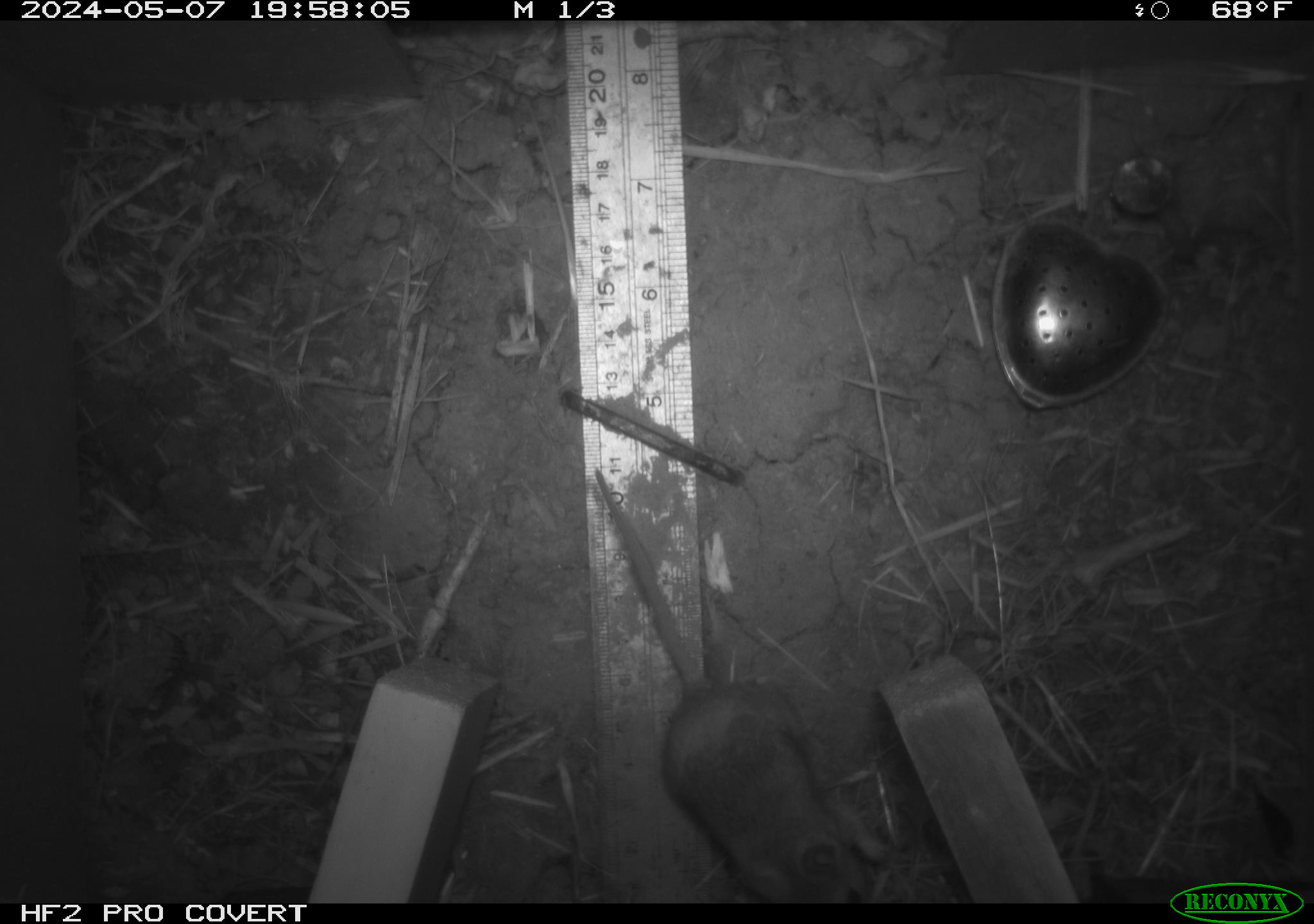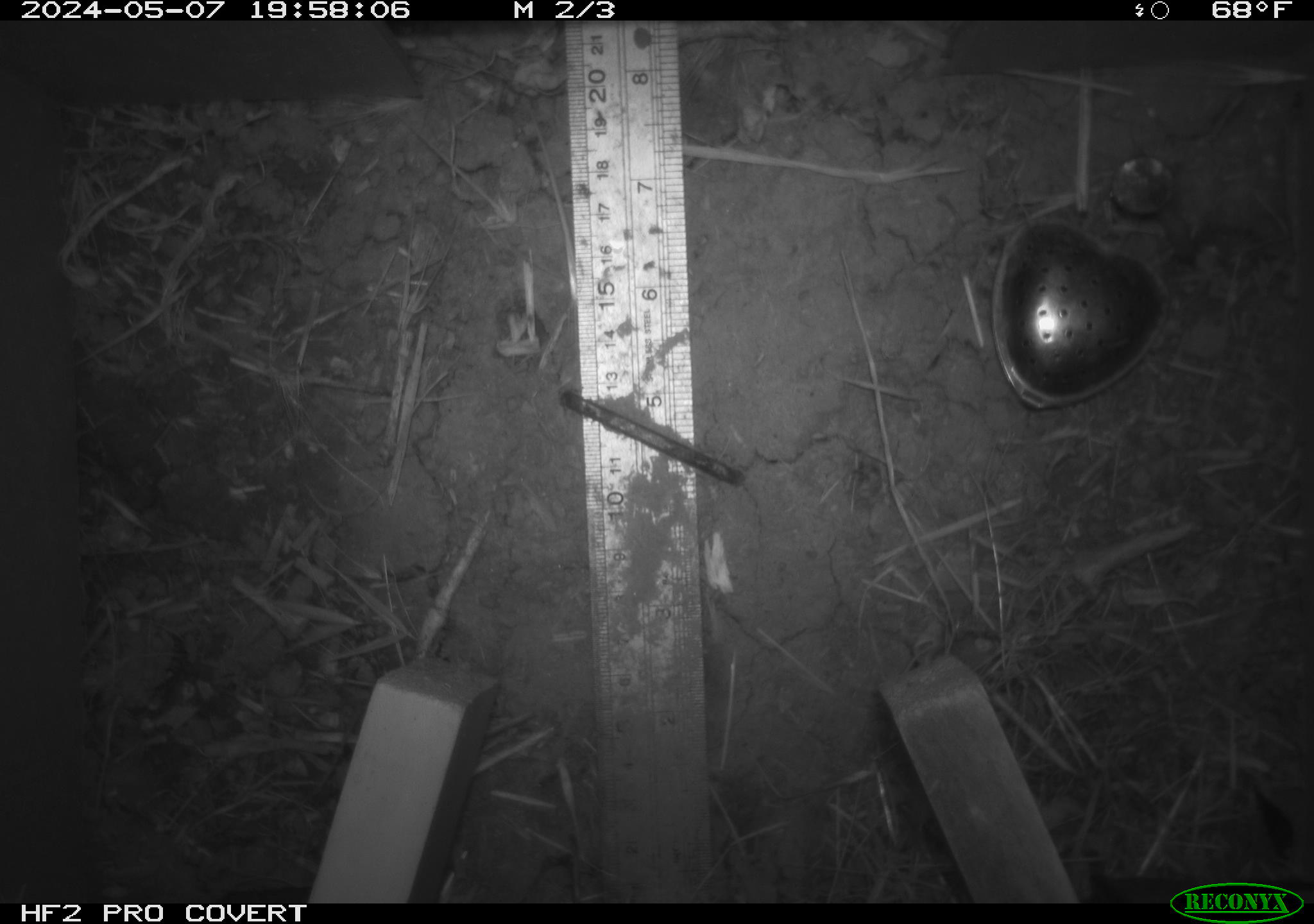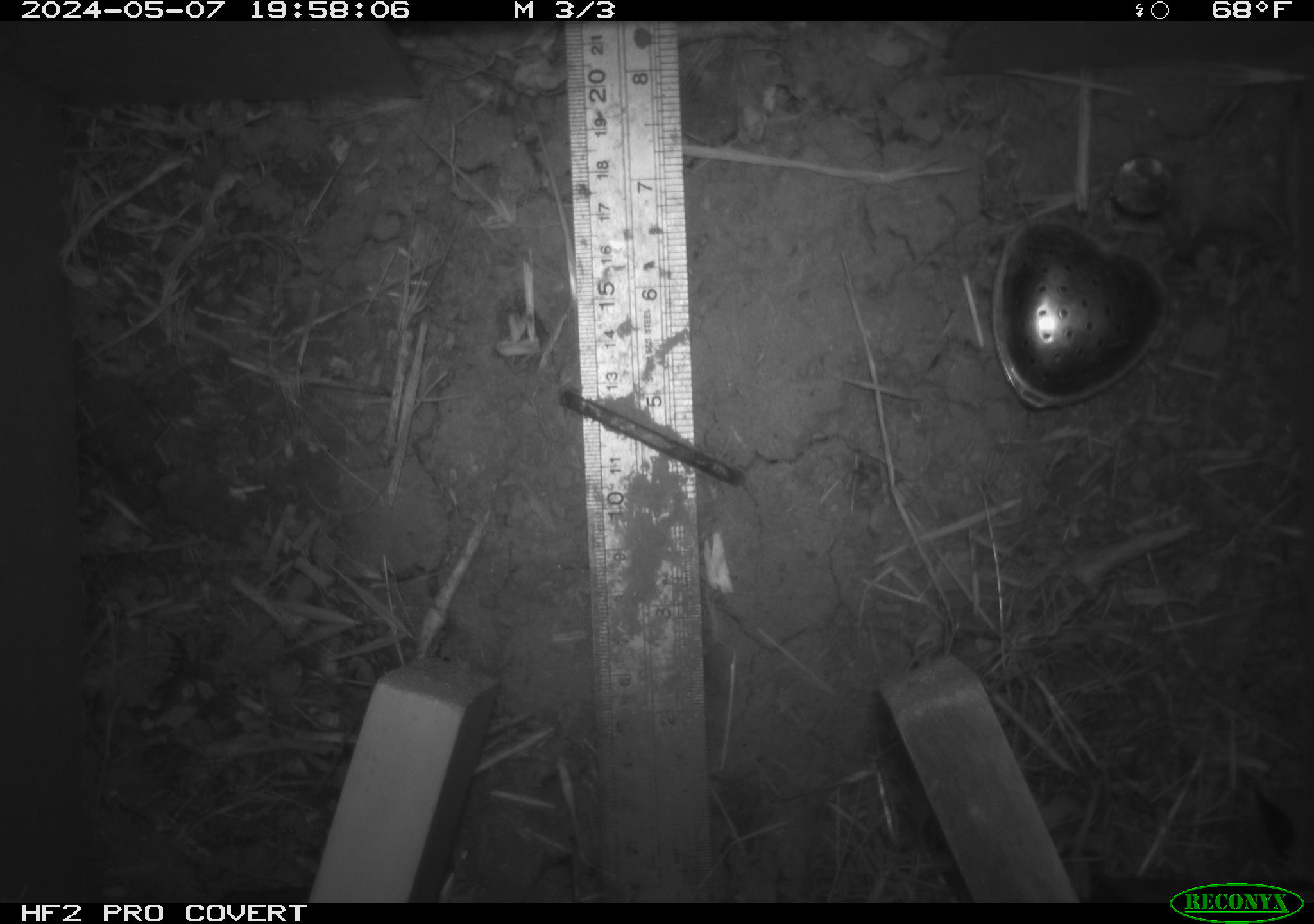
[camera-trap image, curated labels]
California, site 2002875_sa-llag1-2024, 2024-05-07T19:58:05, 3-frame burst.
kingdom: Animalia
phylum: Chordata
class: Mammalia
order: Rodentia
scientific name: Rodentia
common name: mouse species